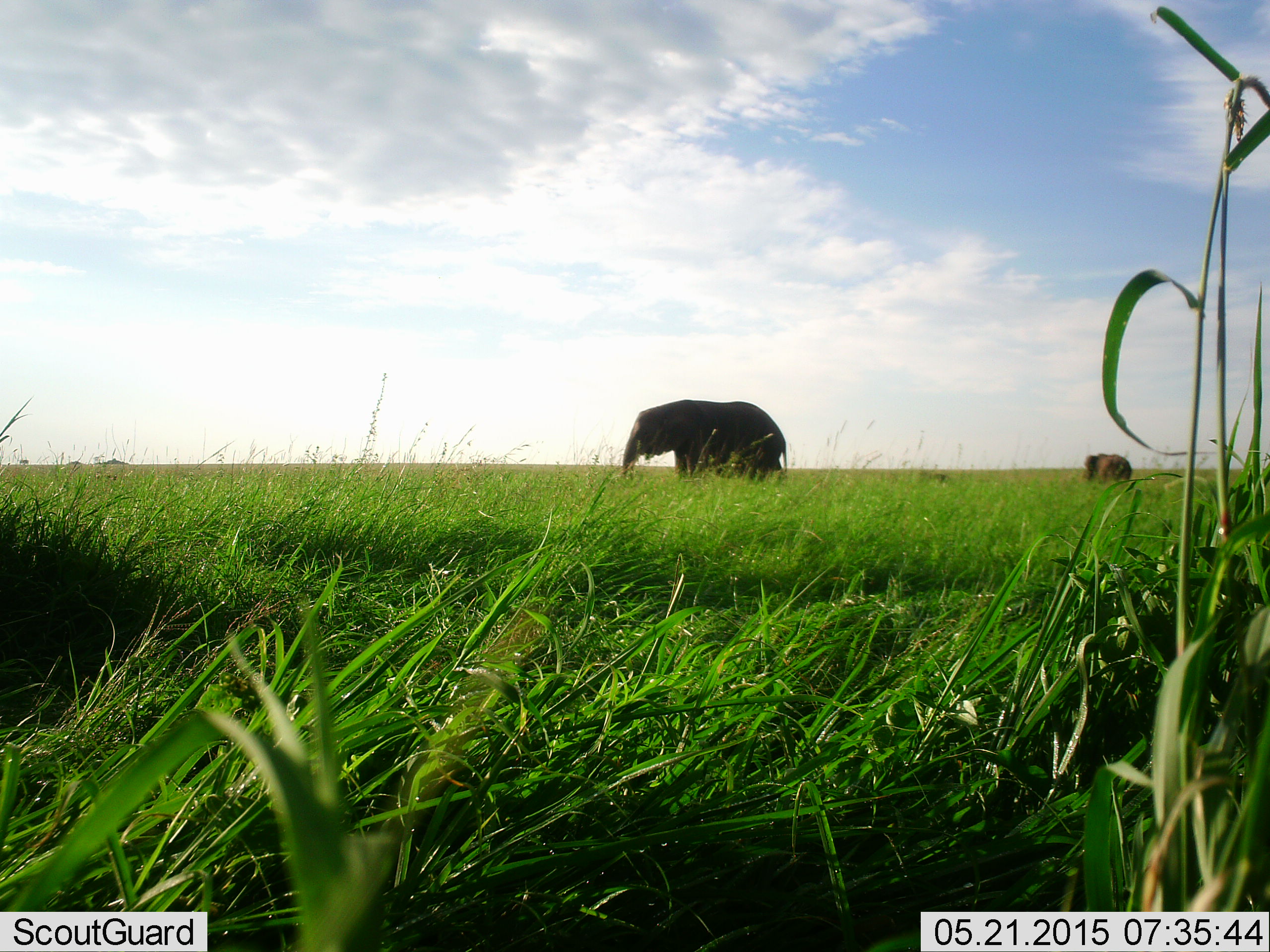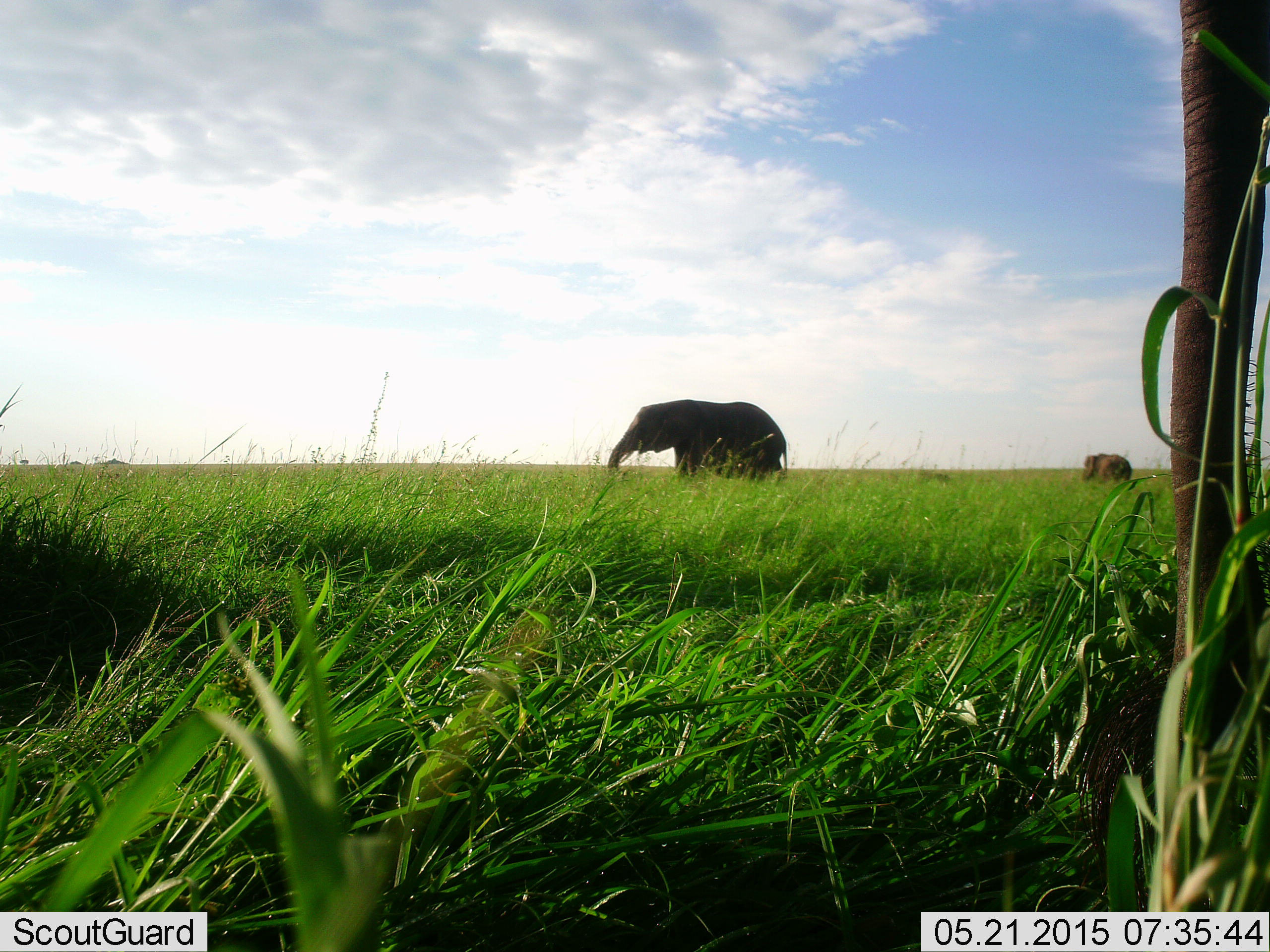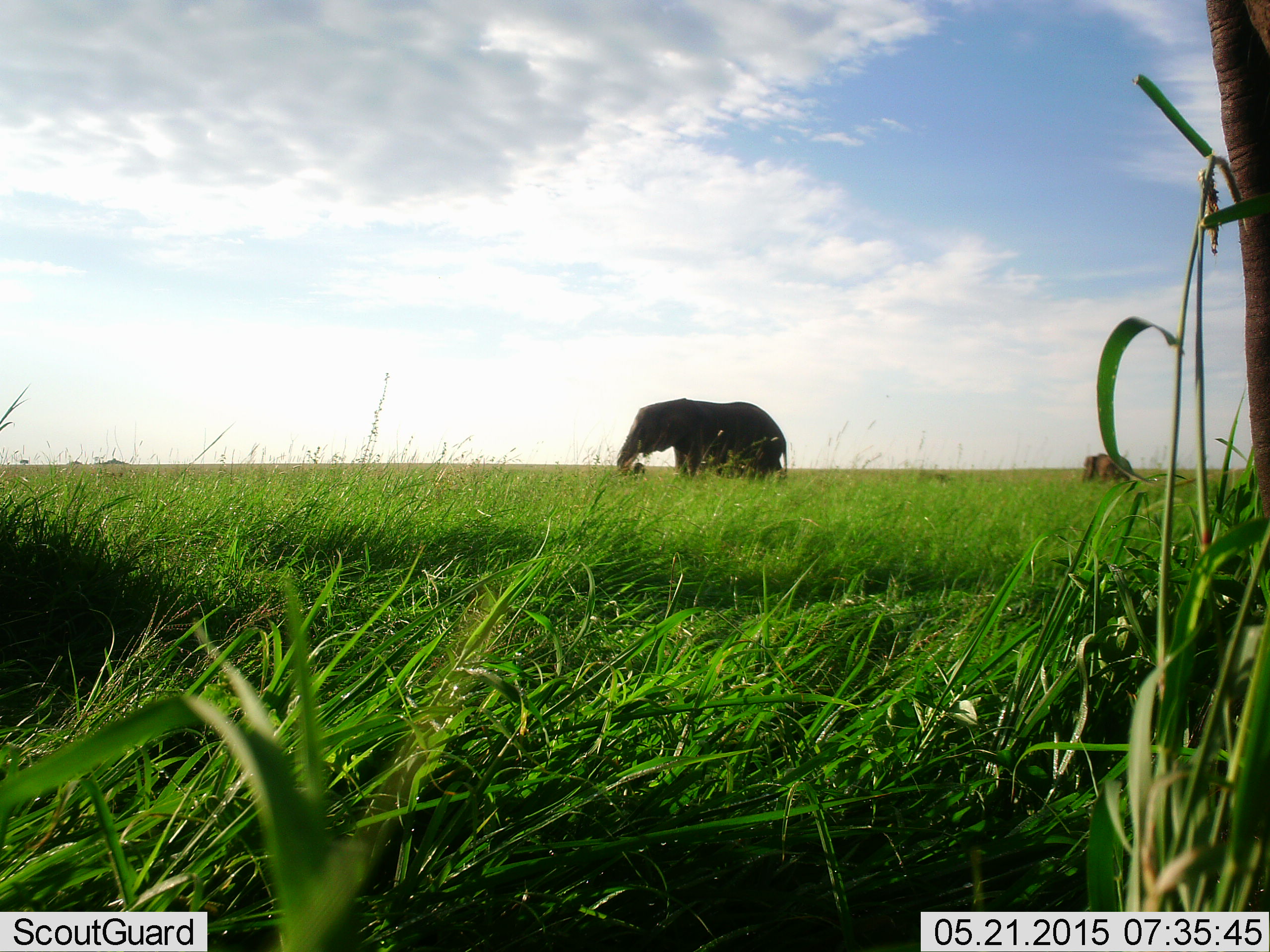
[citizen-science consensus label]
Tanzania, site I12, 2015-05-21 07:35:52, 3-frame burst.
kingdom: Animalia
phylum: Chordata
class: Mammalia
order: Proboscidea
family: Elephantidae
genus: Loxodonta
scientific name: Loxodonta africana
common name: african bush elephant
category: elephant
Elephant (african bush elephant) (Loxodonta africana), count 3. Behavior (volunteer vote fractions): standing 50%, resting 0%, moving 20%, interacting 0%. Young present (vote fraction): 20%. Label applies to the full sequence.